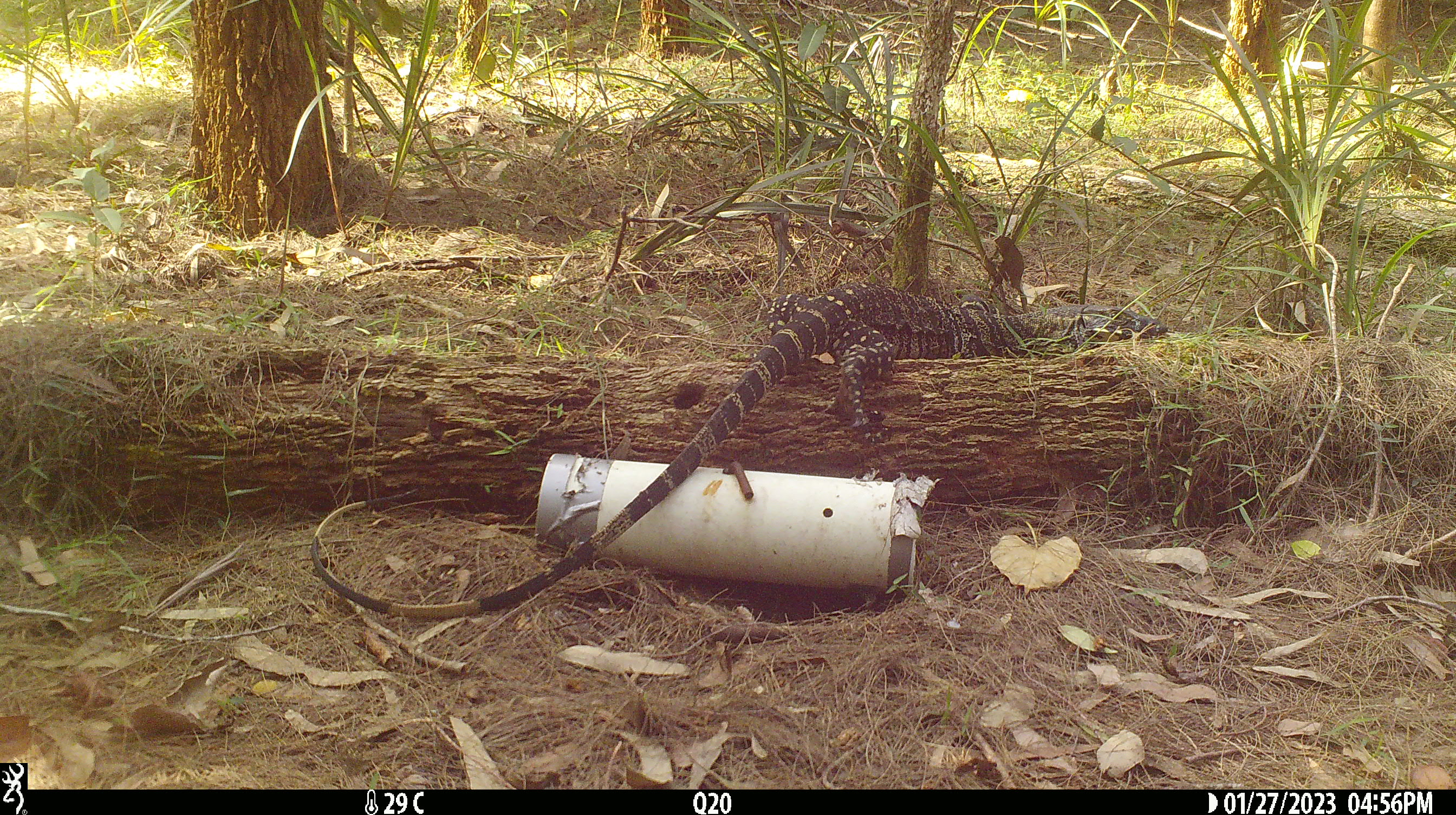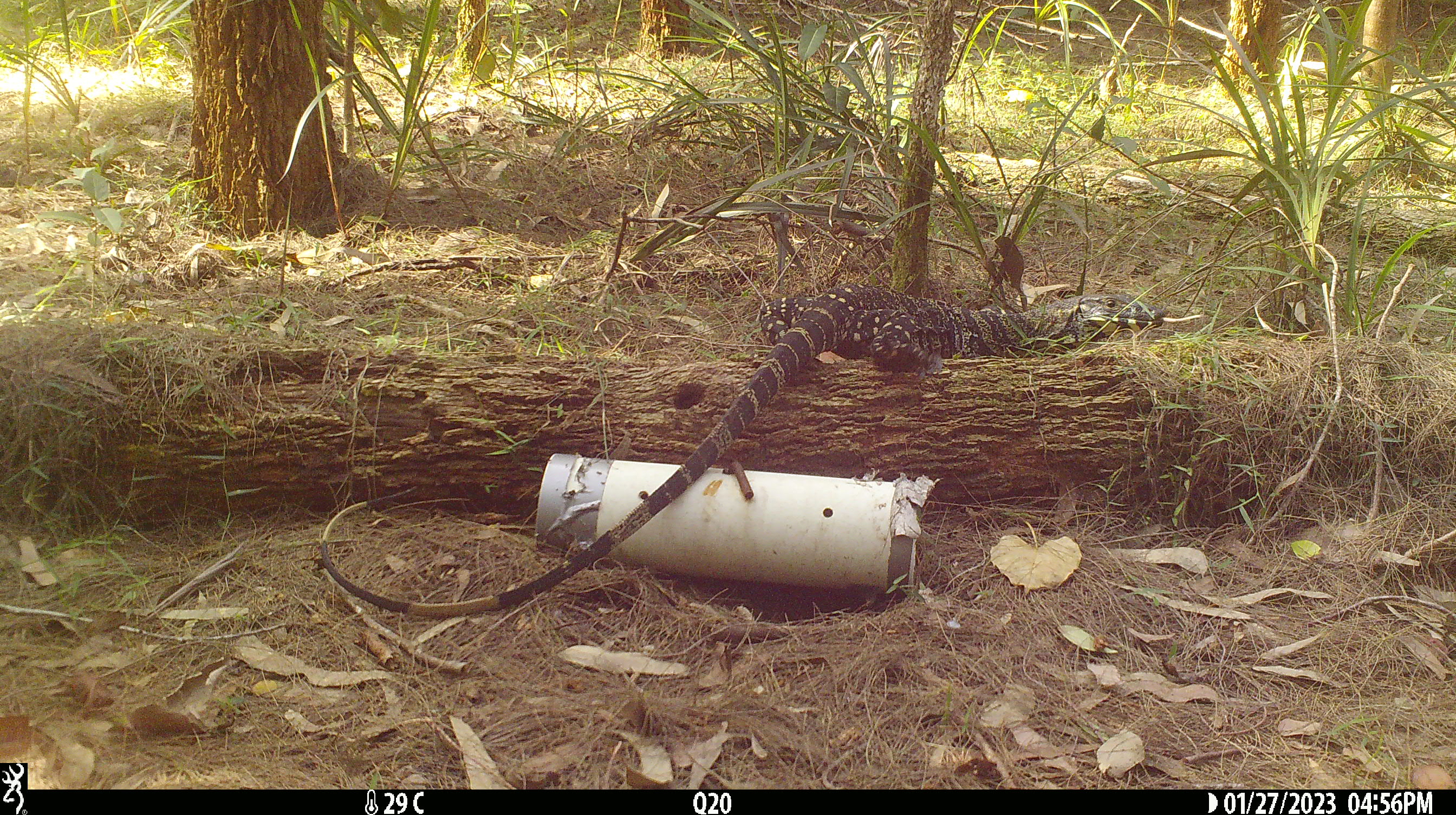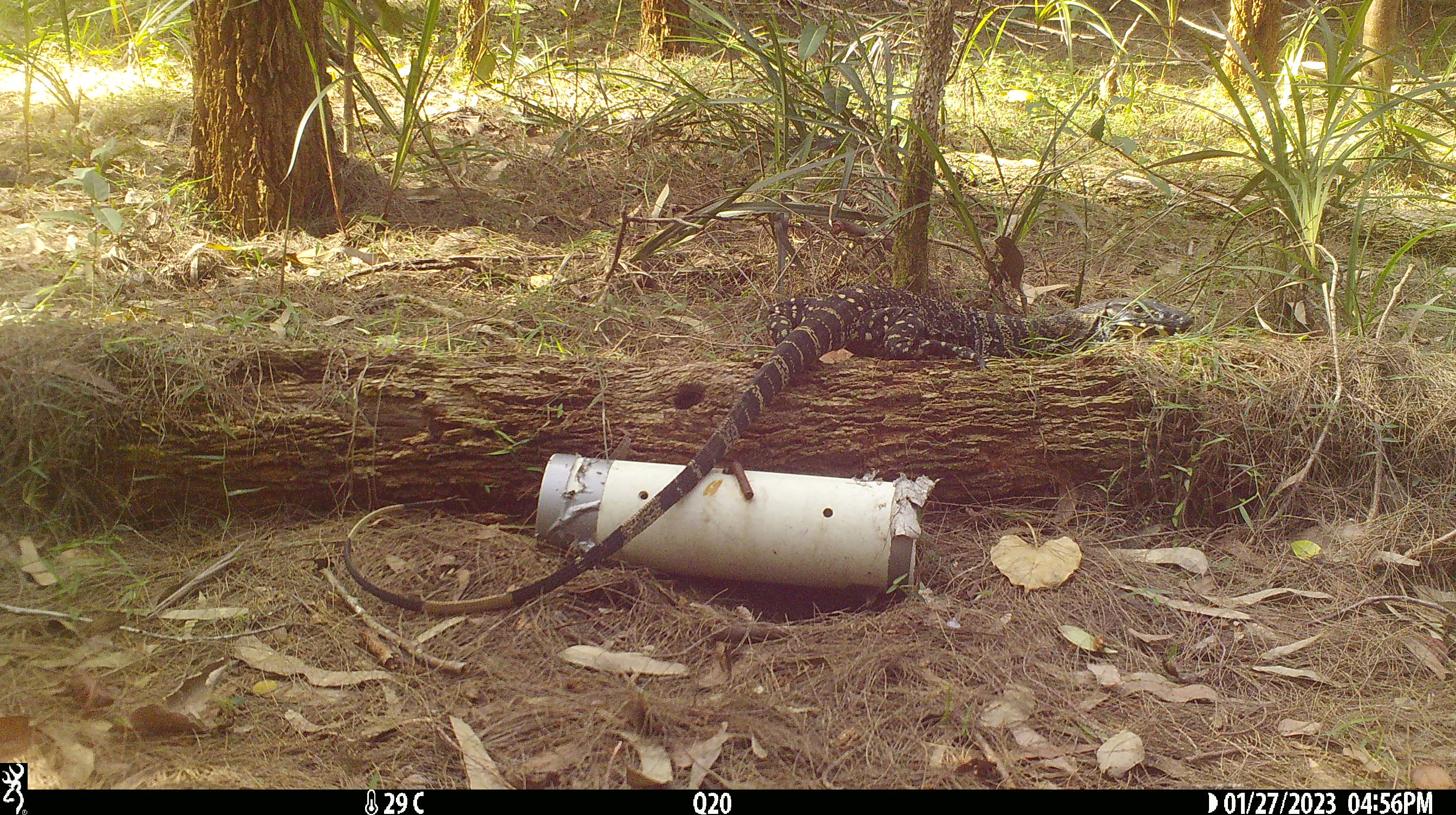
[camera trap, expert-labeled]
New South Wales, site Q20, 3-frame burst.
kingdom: Animalia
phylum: Chordata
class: Reptilia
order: Squamata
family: Varanidae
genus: Varanus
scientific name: Varanus varius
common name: lace monitor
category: goanna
Goanna (lace monitor) (Varanus varius).